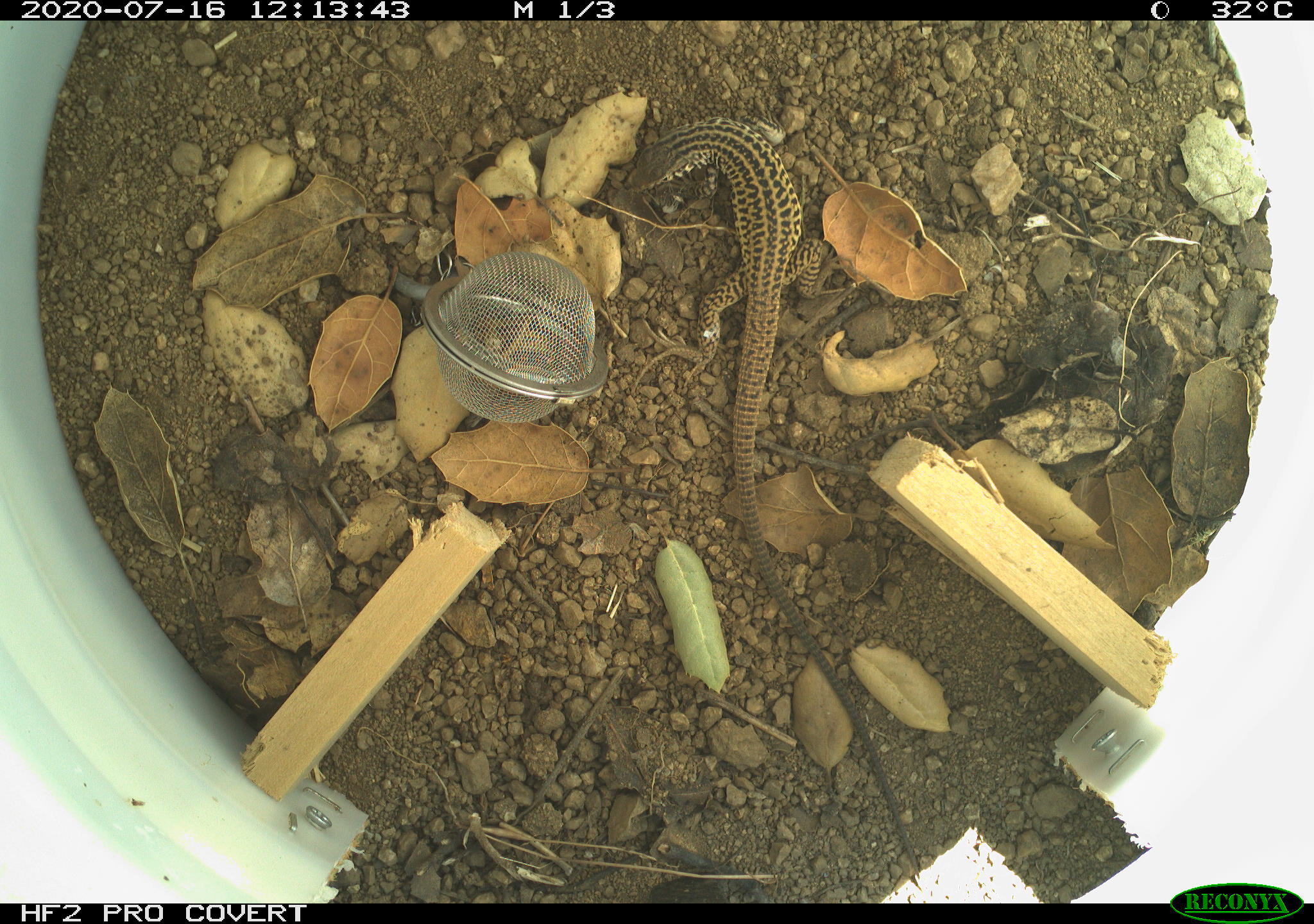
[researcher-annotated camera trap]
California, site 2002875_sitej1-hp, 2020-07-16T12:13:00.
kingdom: Animalia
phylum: Chordata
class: Reptilia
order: Squamata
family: Teiidae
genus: Aspidoscelis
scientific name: Aspidoscelis tigris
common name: western whiptail